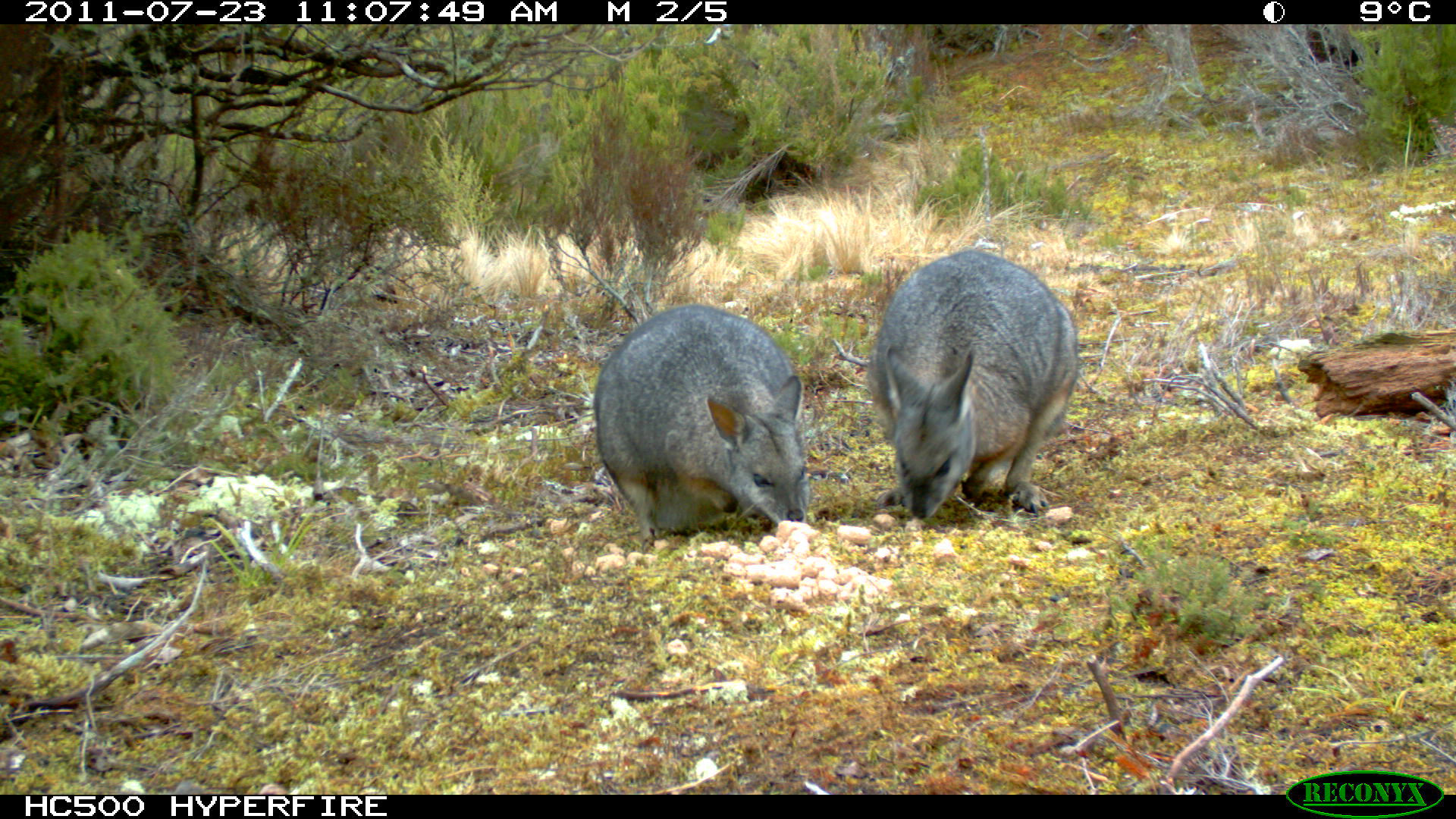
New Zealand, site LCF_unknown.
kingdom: Animalia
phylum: Chordata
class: Mammalia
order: Diprotodontia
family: Macropodidae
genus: Notamacropus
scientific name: Notamacropus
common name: wallaby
Wallaby (Notamacropus).